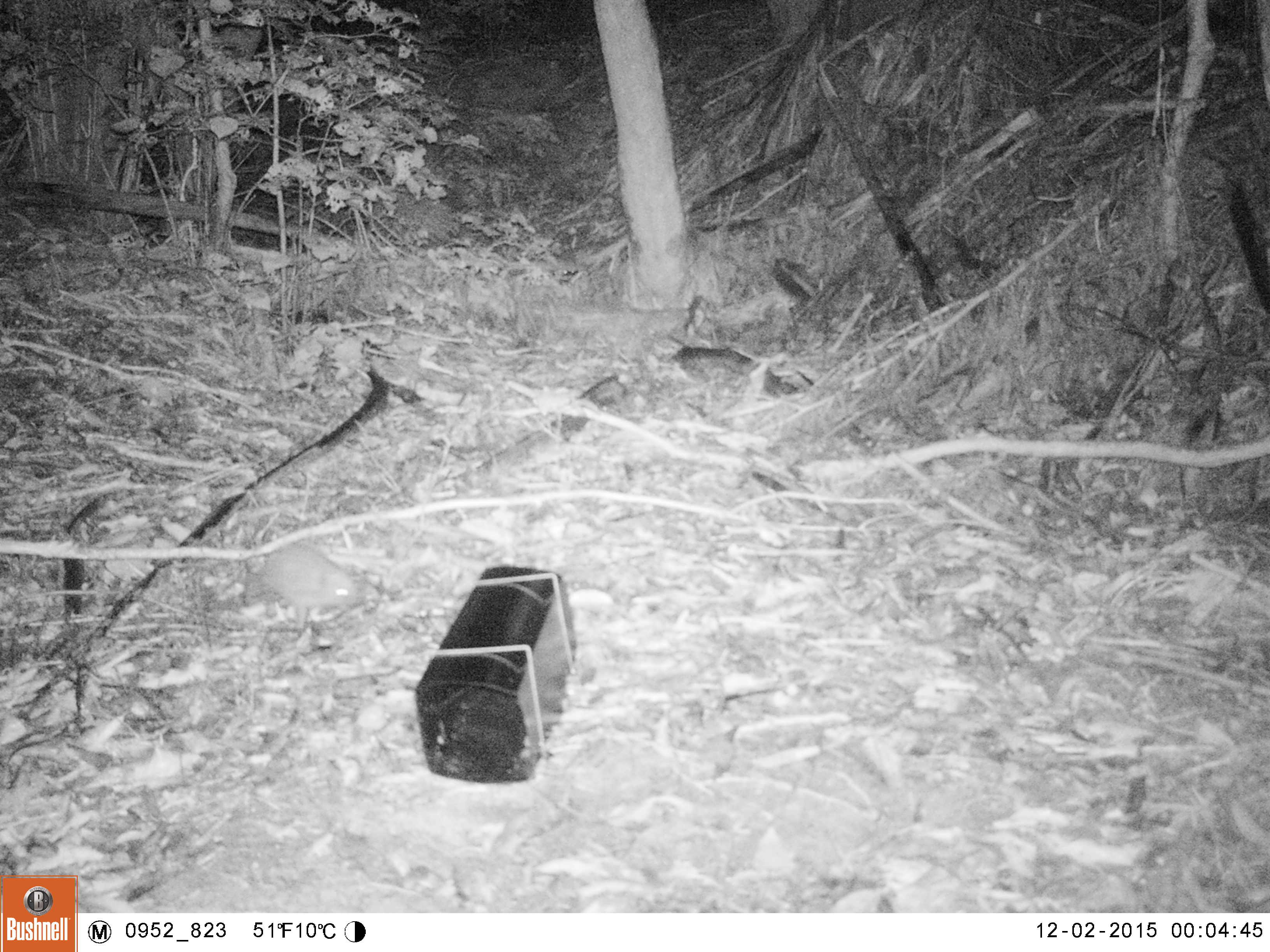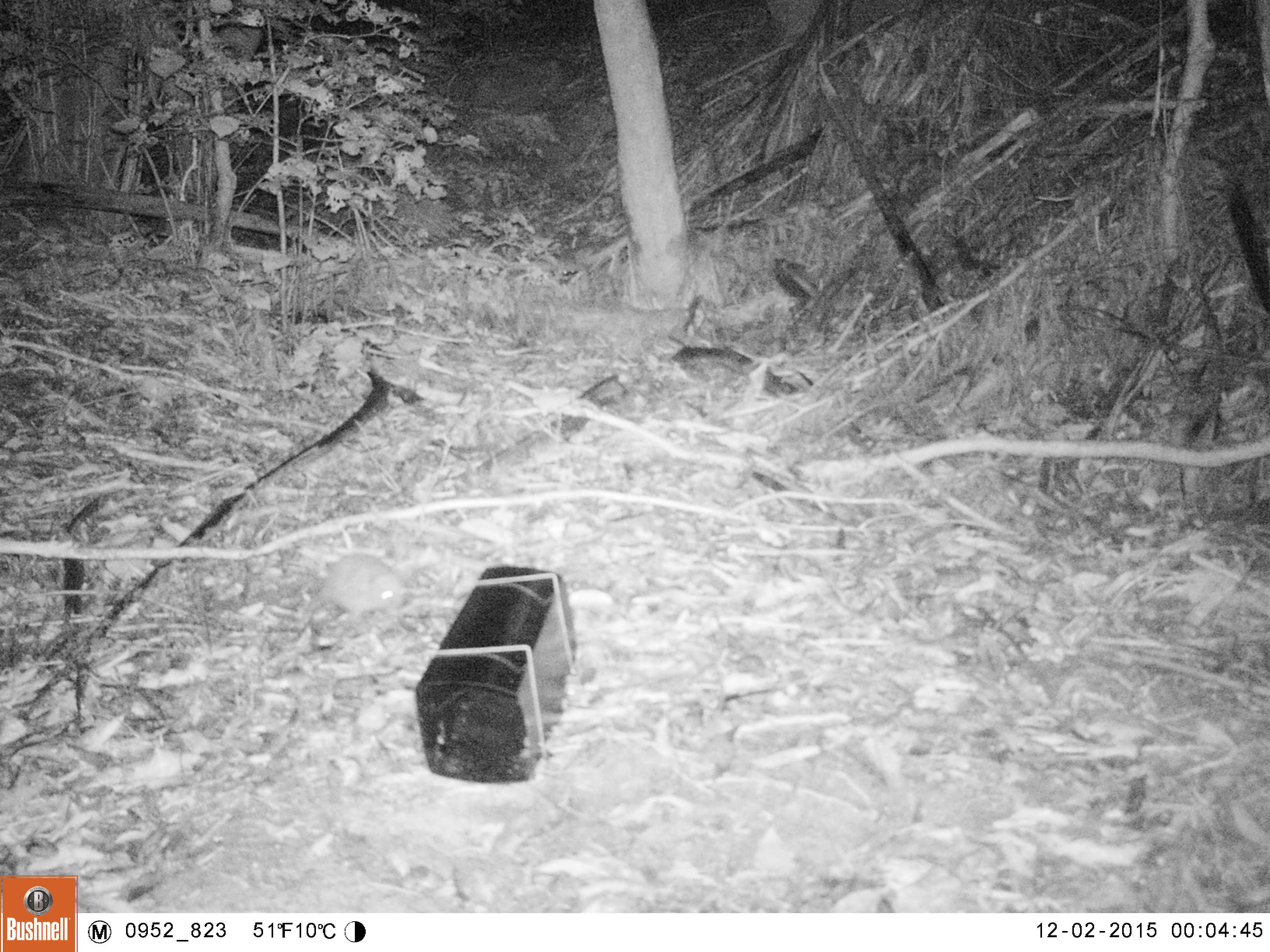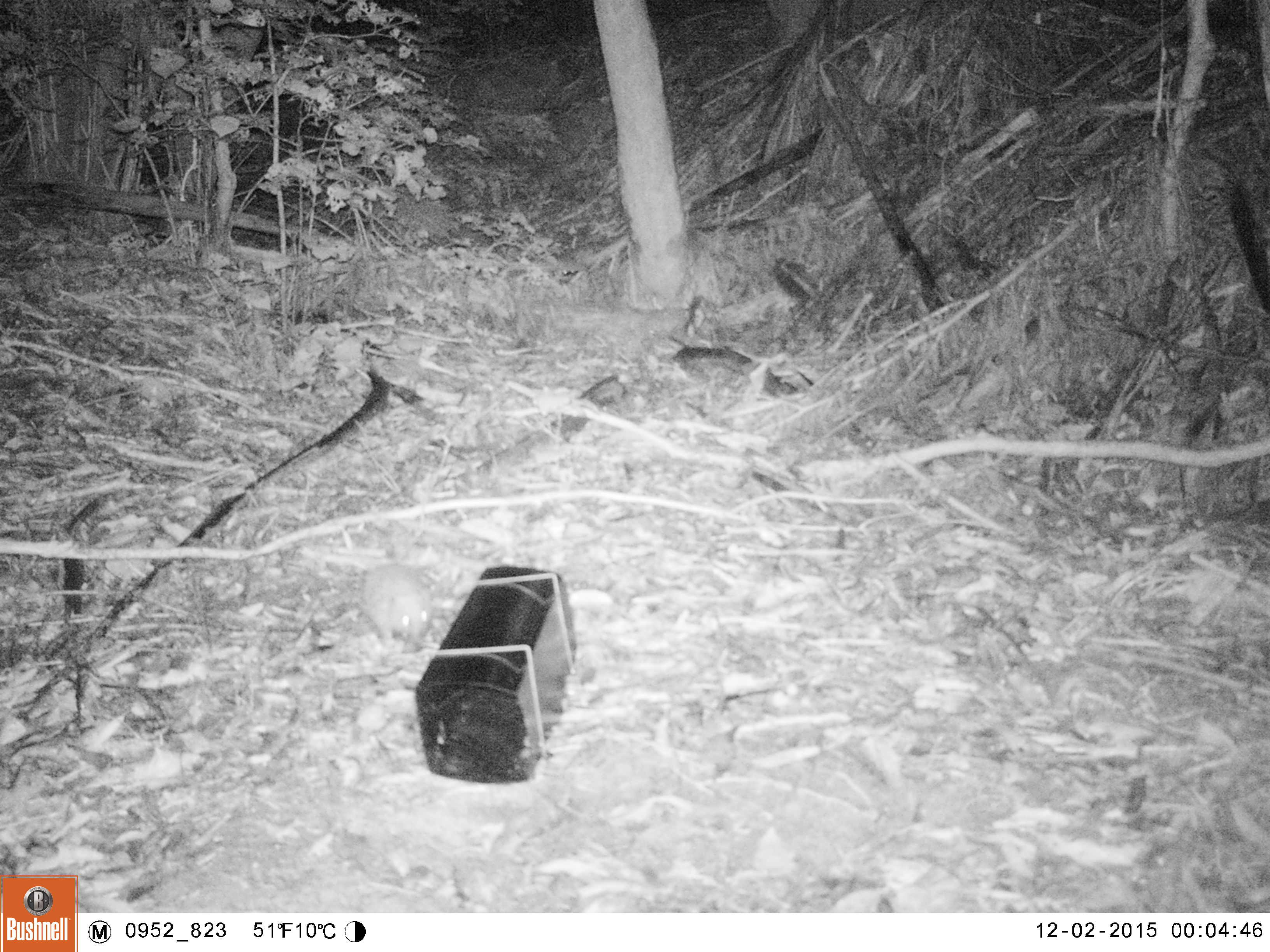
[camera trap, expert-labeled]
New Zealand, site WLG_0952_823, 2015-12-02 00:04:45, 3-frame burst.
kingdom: Animalia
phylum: Chordata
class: Mammalia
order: Eulipotyphla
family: Erinaceidae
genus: Erinaceus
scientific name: Erinaceus europaeus europaeus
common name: european hedgehog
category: hedgehog